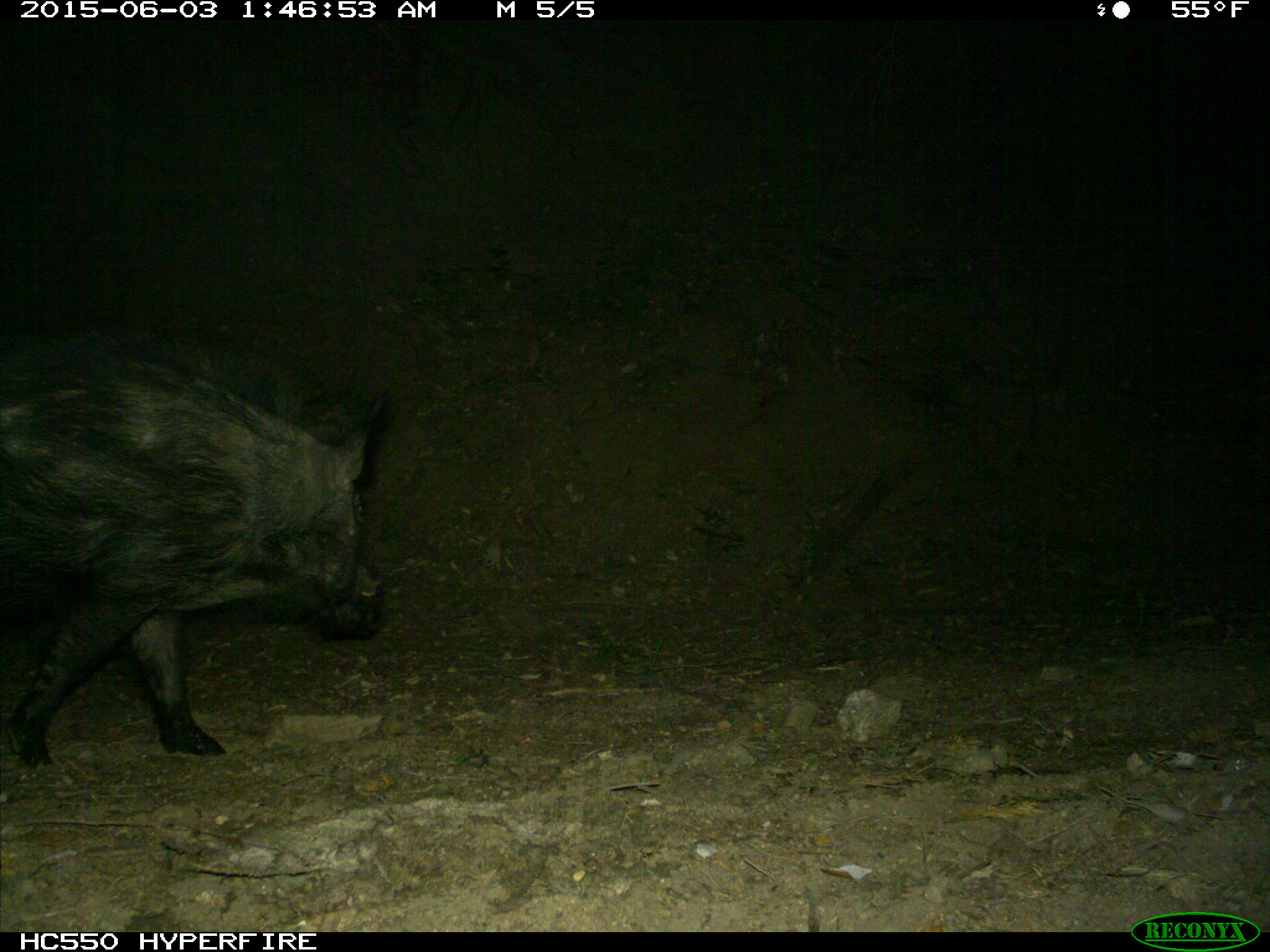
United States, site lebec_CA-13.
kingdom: Animalia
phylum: Chordata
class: Mammalia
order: Artiodactyla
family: Suidae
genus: Sus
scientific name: Sus scrofa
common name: wild boar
Sus scrofa (wild boar).